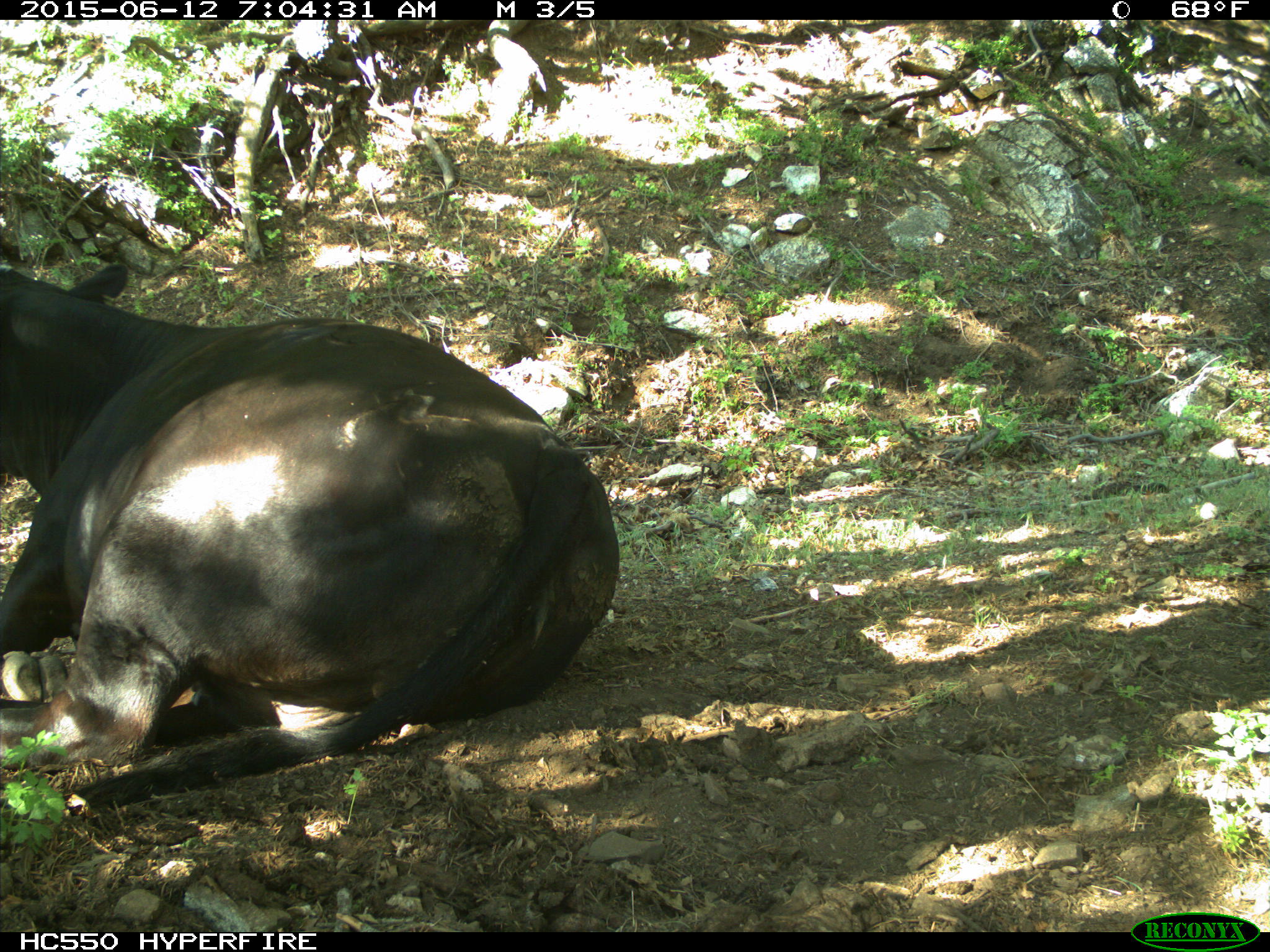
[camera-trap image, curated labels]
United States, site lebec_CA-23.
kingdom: Animalia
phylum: Chordata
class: Mammalia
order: Artiodactyla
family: Bovidae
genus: Bos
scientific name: Bos taurus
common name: domestic cow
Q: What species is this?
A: Bos taurus (domestic cow).